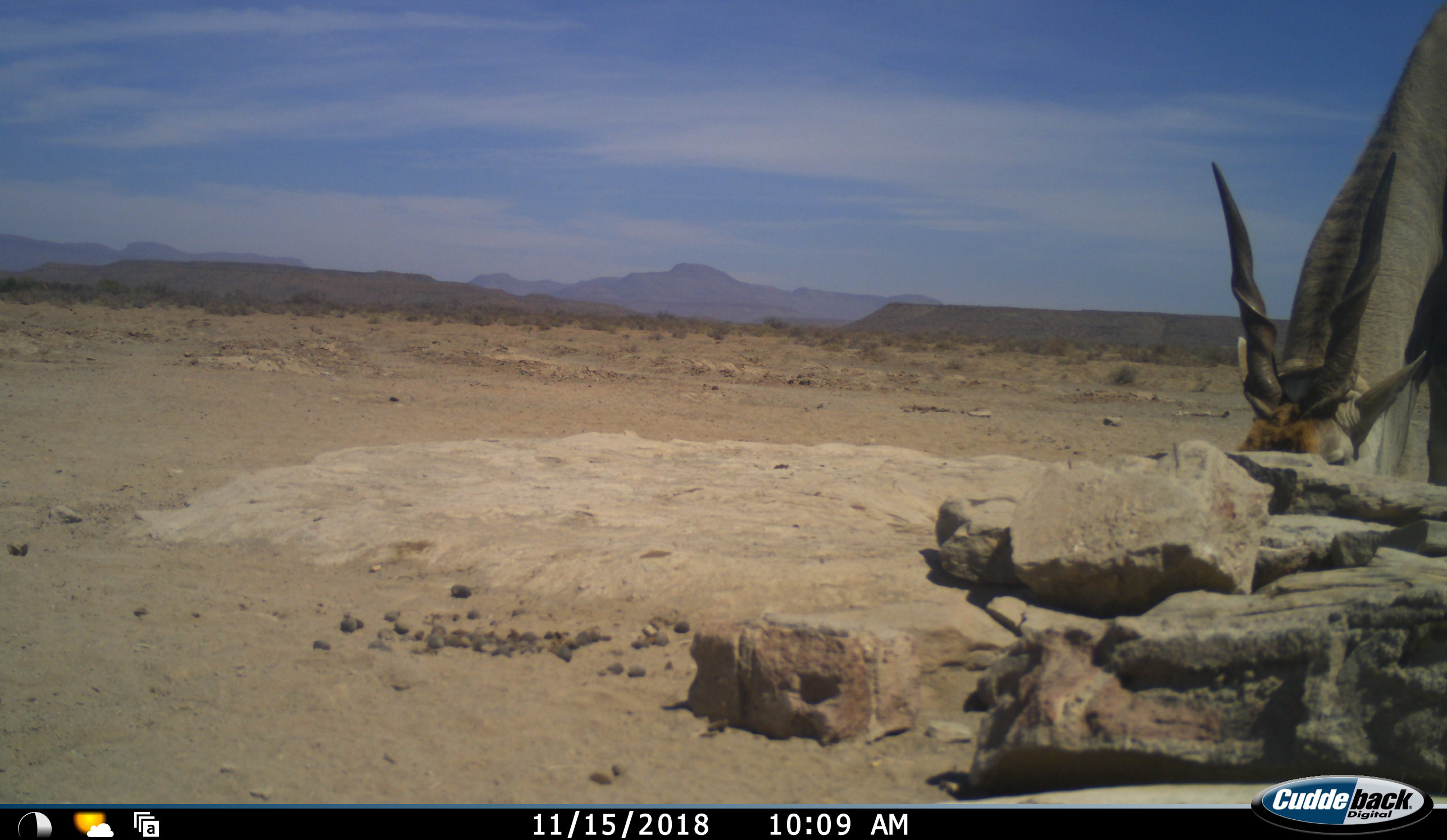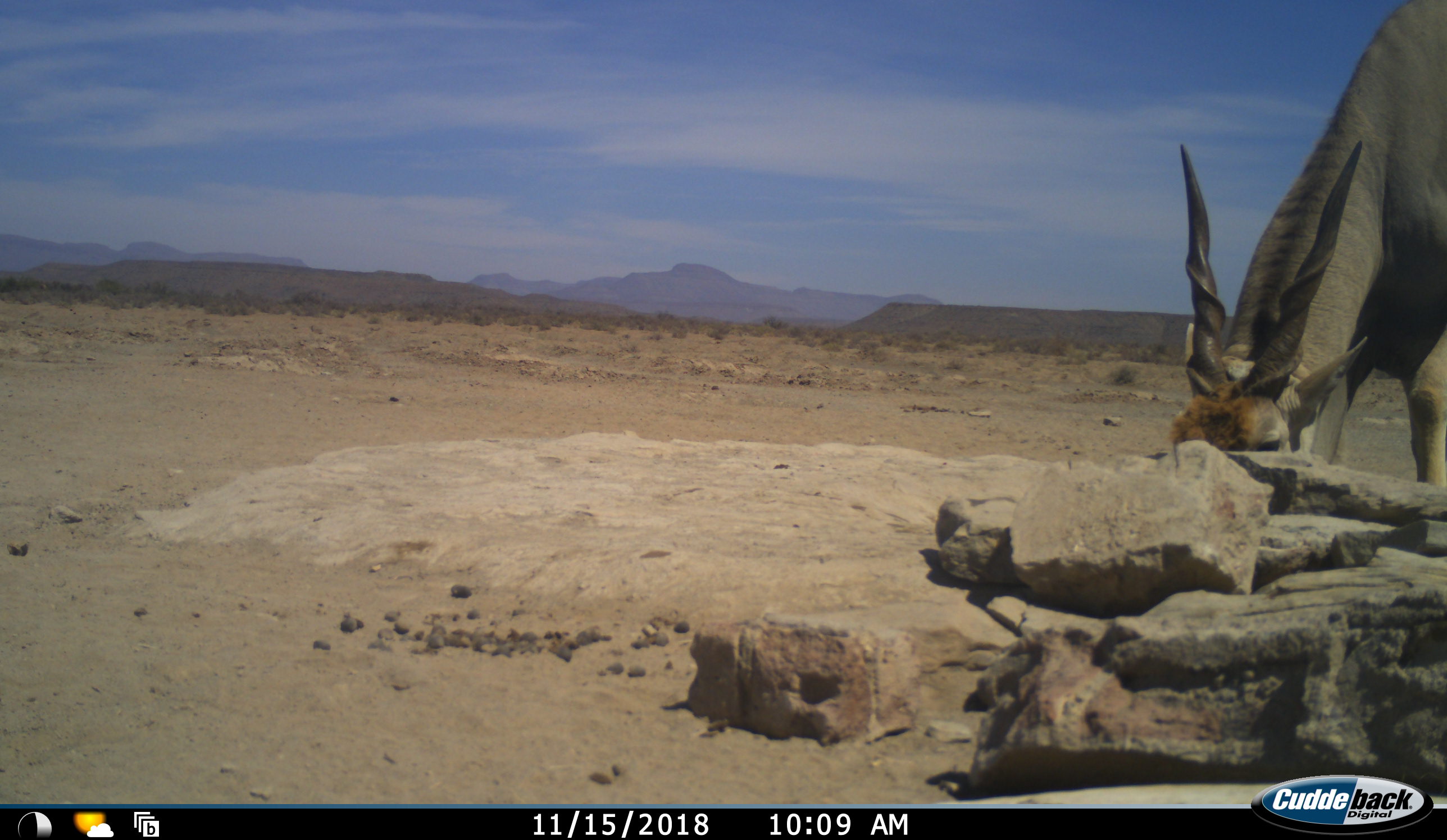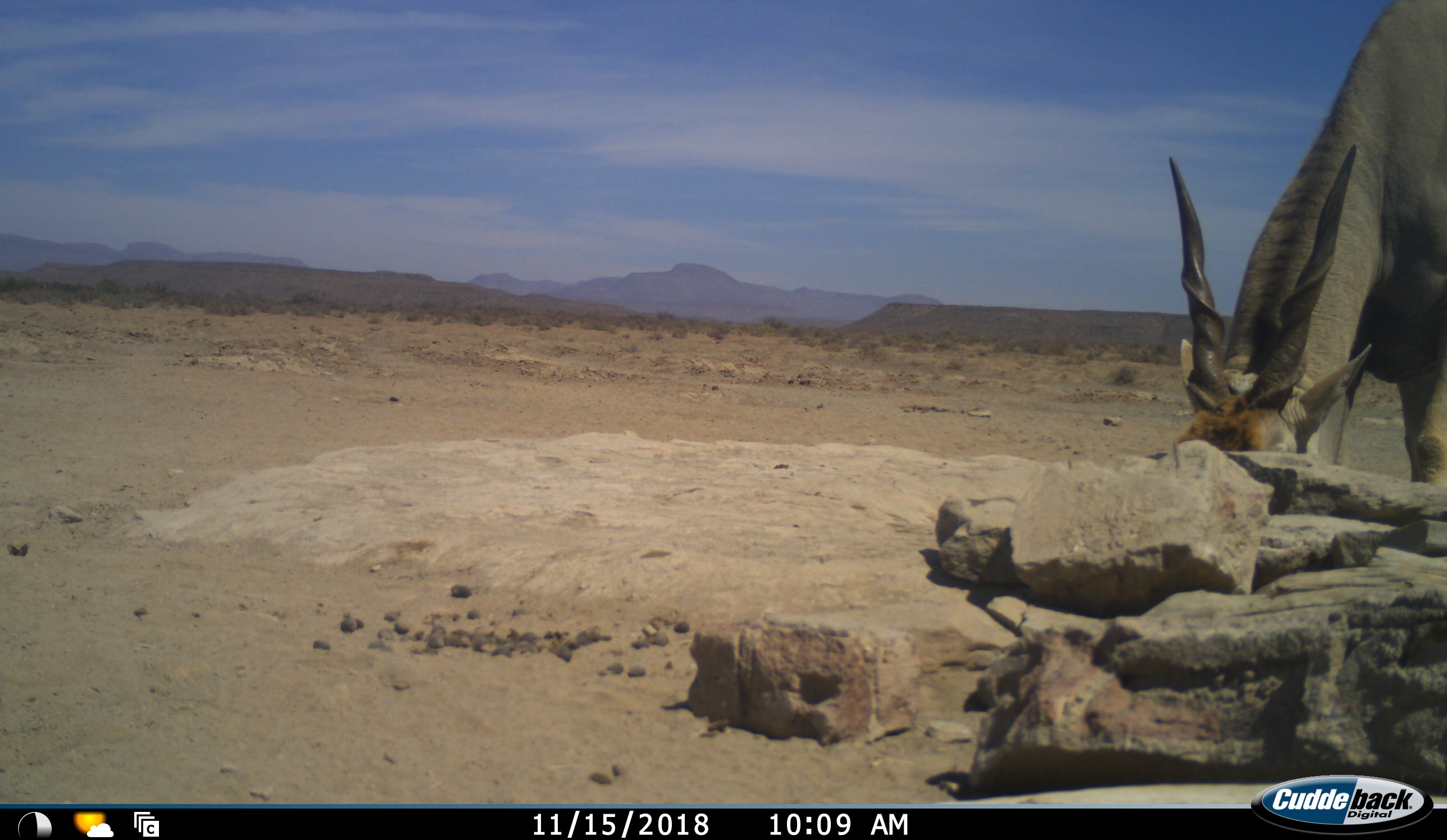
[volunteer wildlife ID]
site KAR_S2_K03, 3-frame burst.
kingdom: Animalia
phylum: Chordata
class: Mammalia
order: Artiodactyla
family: Bovidae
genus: Tragelaphus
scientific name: Tragelaphus oryx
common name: eland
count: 1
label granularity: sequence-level